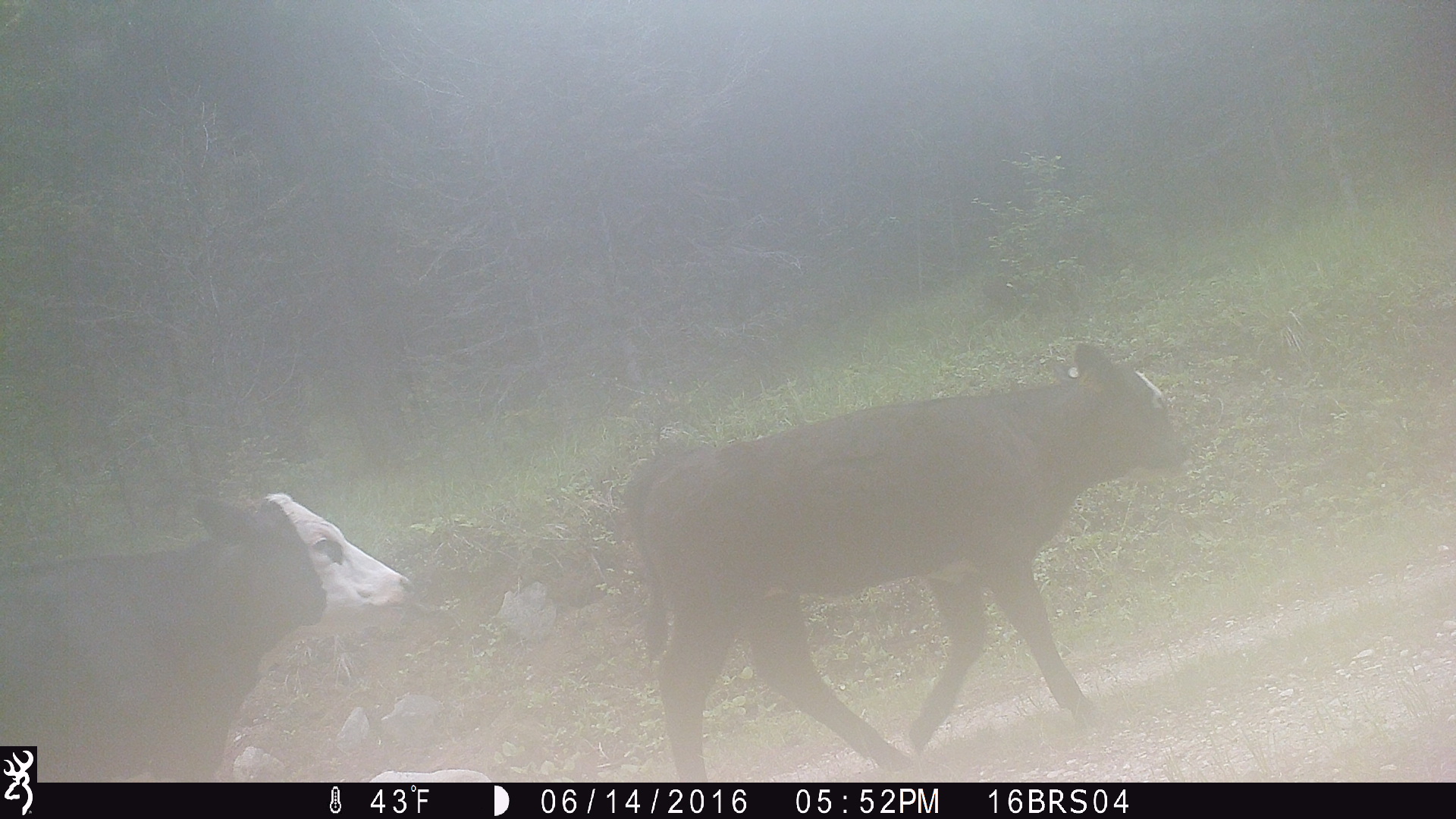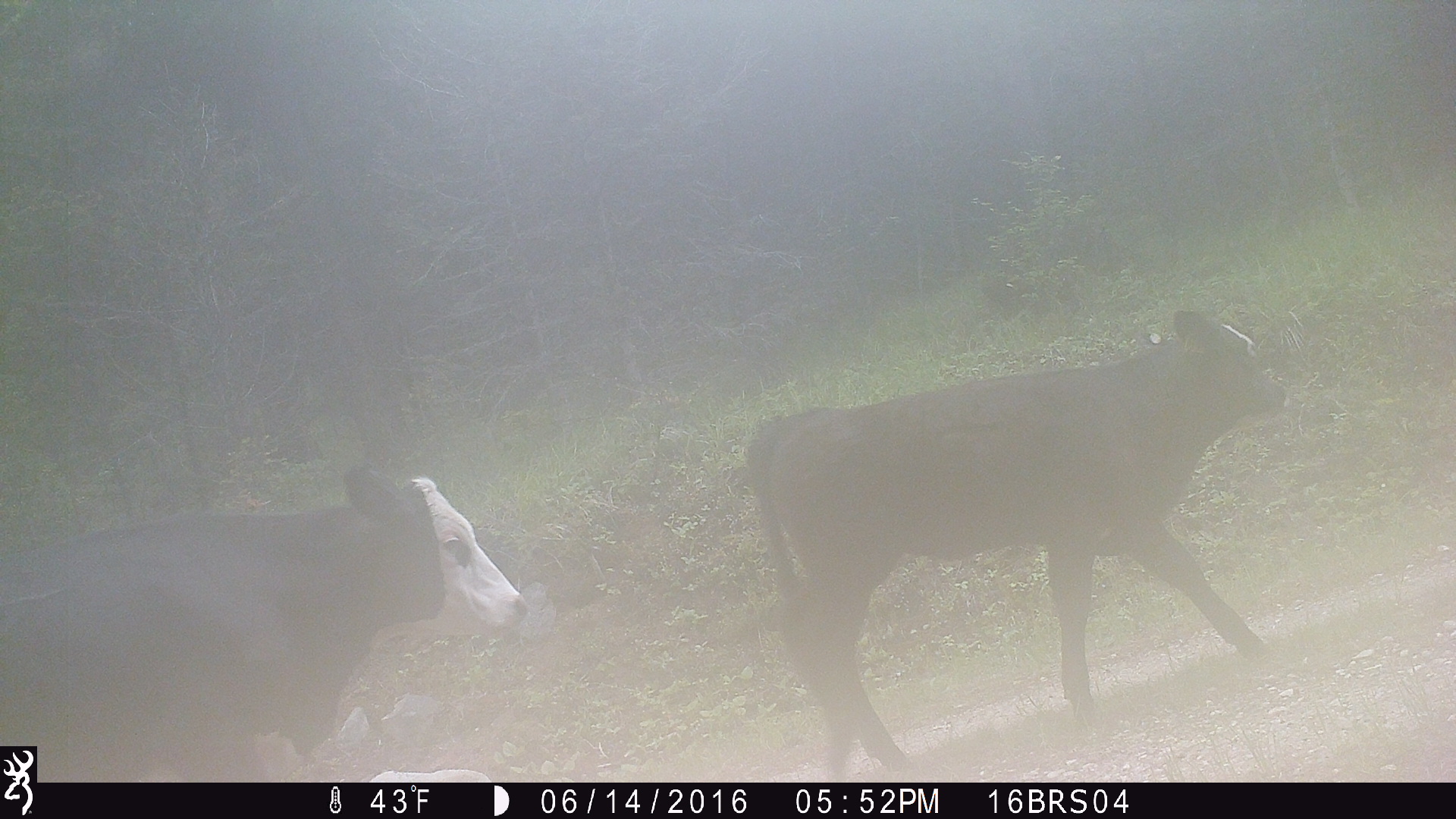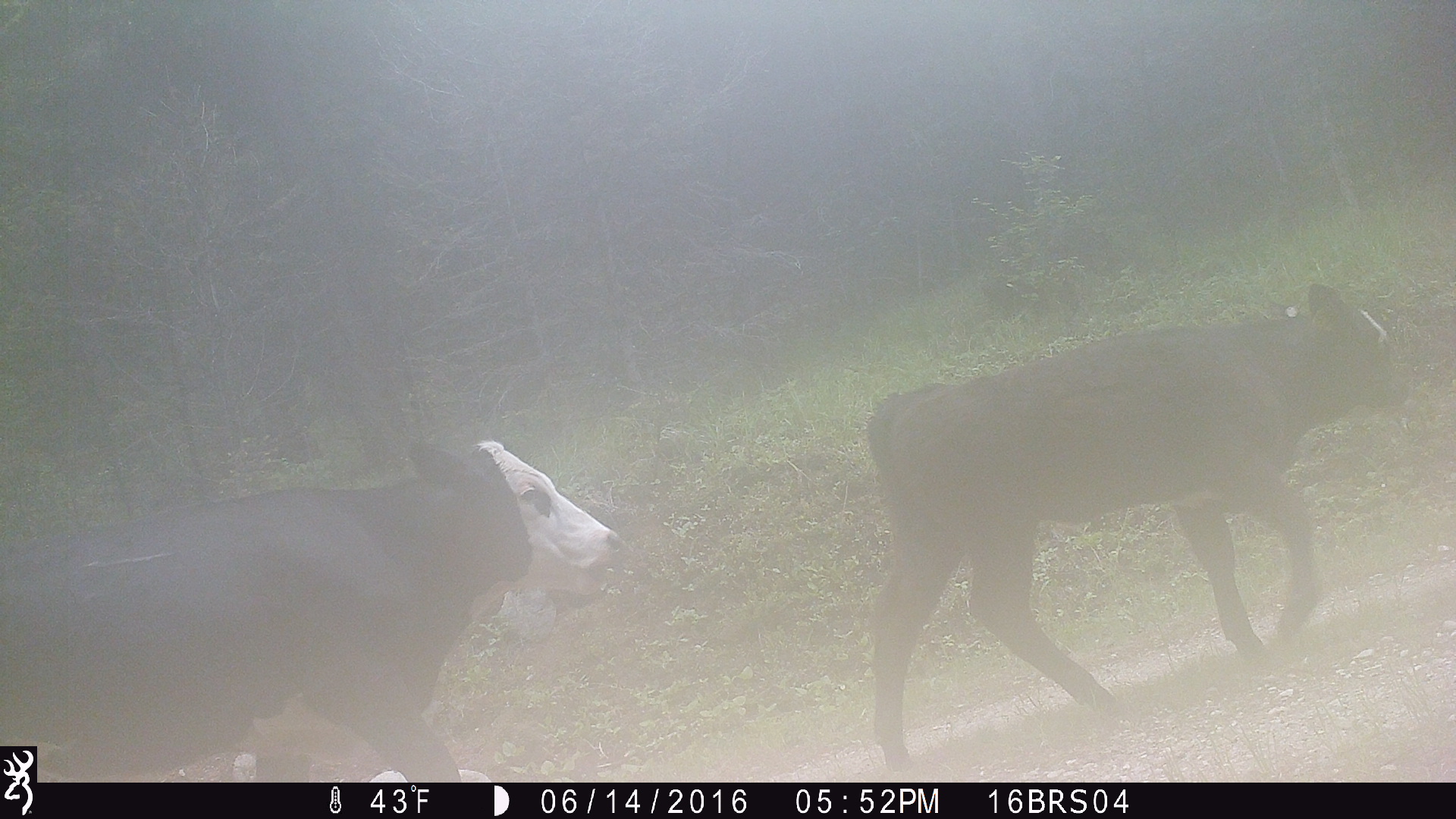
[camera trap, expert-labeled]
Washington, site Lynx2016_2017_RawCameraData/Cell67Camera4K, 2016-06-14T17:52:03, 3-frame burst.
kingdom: Animalia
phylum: Chordata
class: Mammalia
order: Artiodactyla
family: Bovidae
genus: Bos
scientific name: Bos taurus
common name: domestic cattle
Domestic cattle (Bos taurus). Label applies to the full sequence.